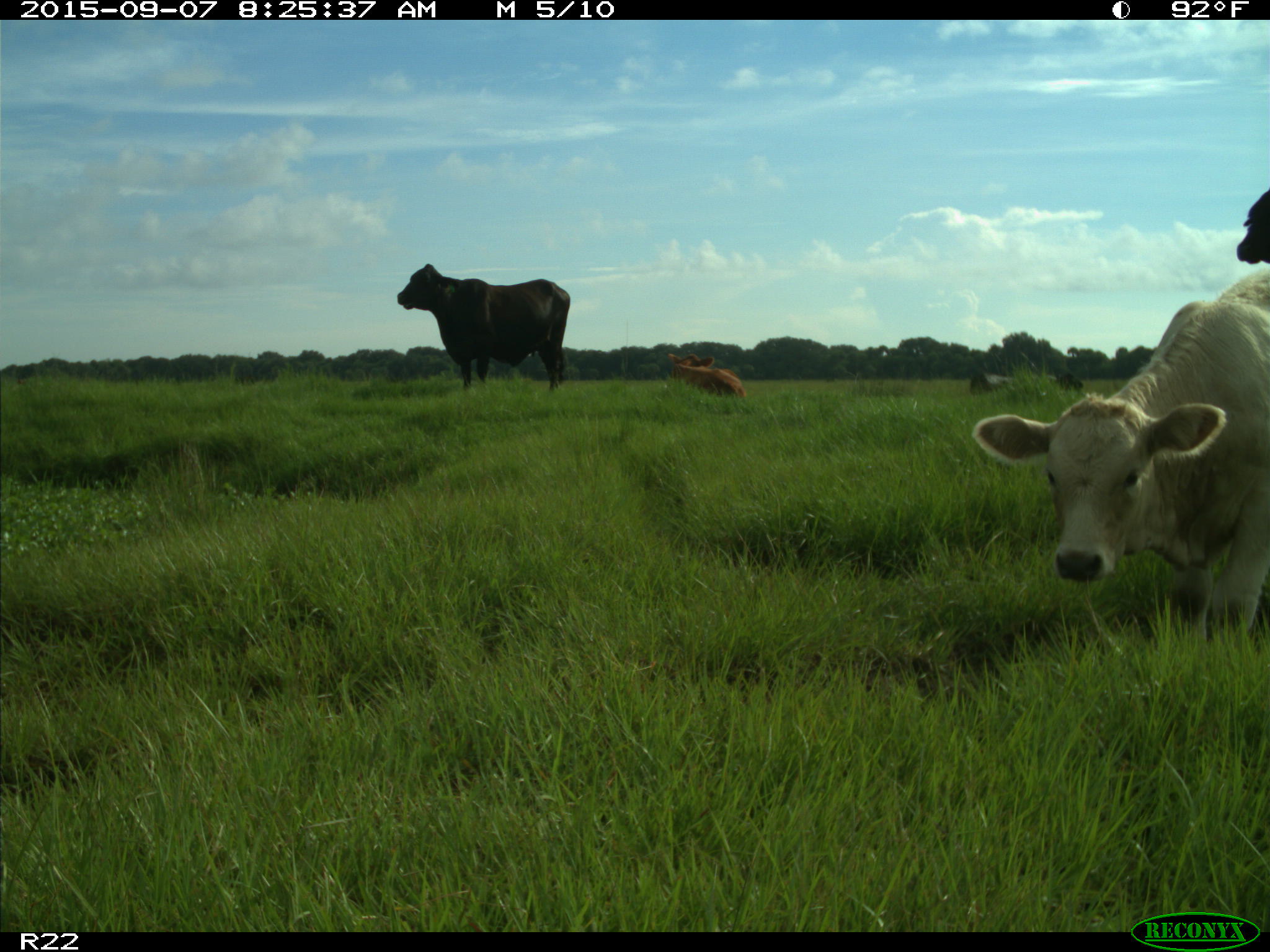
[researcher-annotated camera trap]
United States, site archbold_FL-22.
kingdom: Animalia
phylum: Chordata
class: Mammalia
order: Artiodactyla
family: Bovidae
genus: Bos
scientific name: Bos taurus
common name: domestic cow